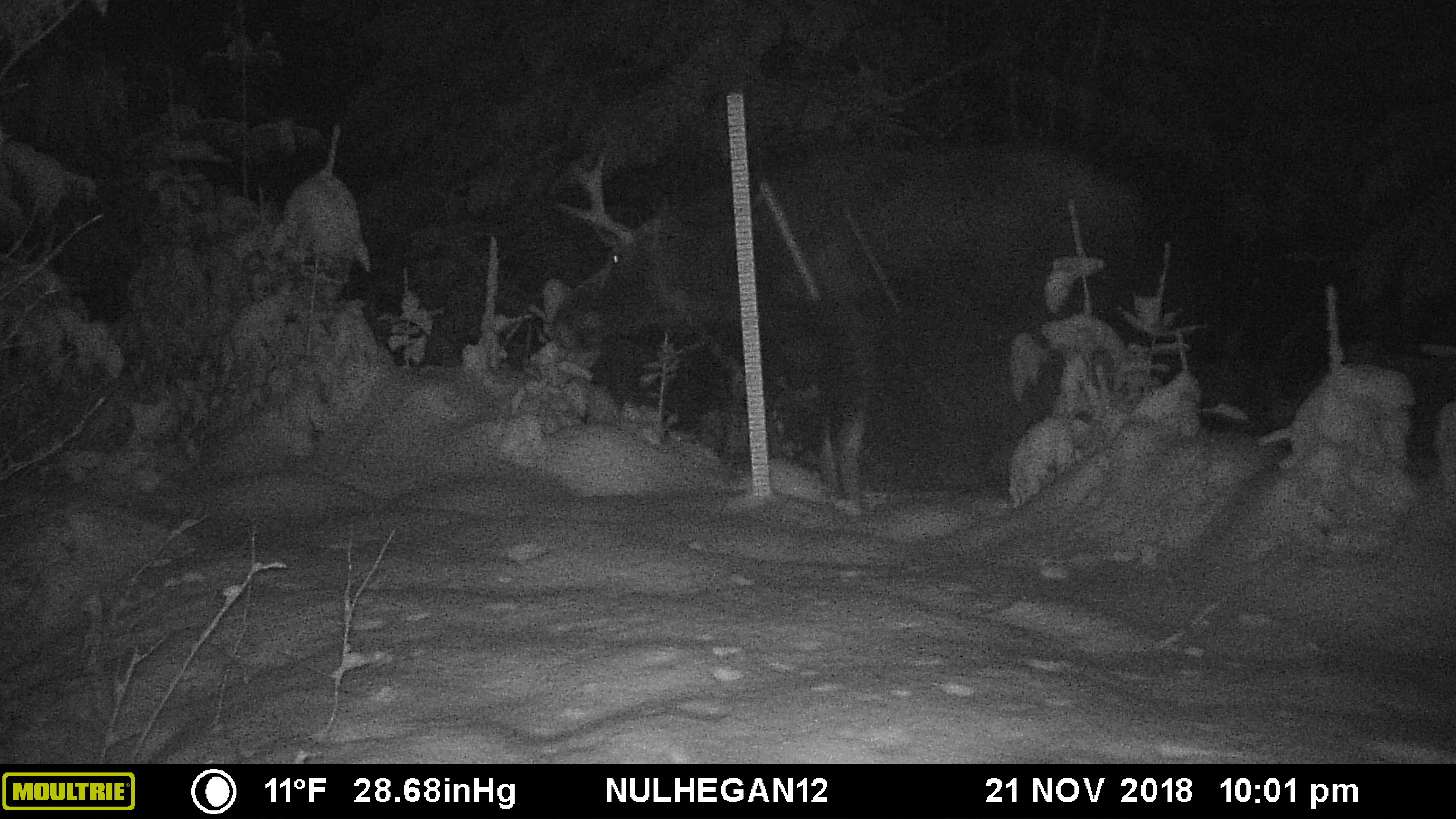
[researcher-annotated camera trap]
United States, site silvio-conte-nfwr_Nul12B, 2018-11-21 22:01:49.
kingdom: Animalia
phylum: Chordata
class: Mammalia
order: Artiodactyla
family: Cervidae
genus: Alces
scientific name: Alces alces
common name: moose